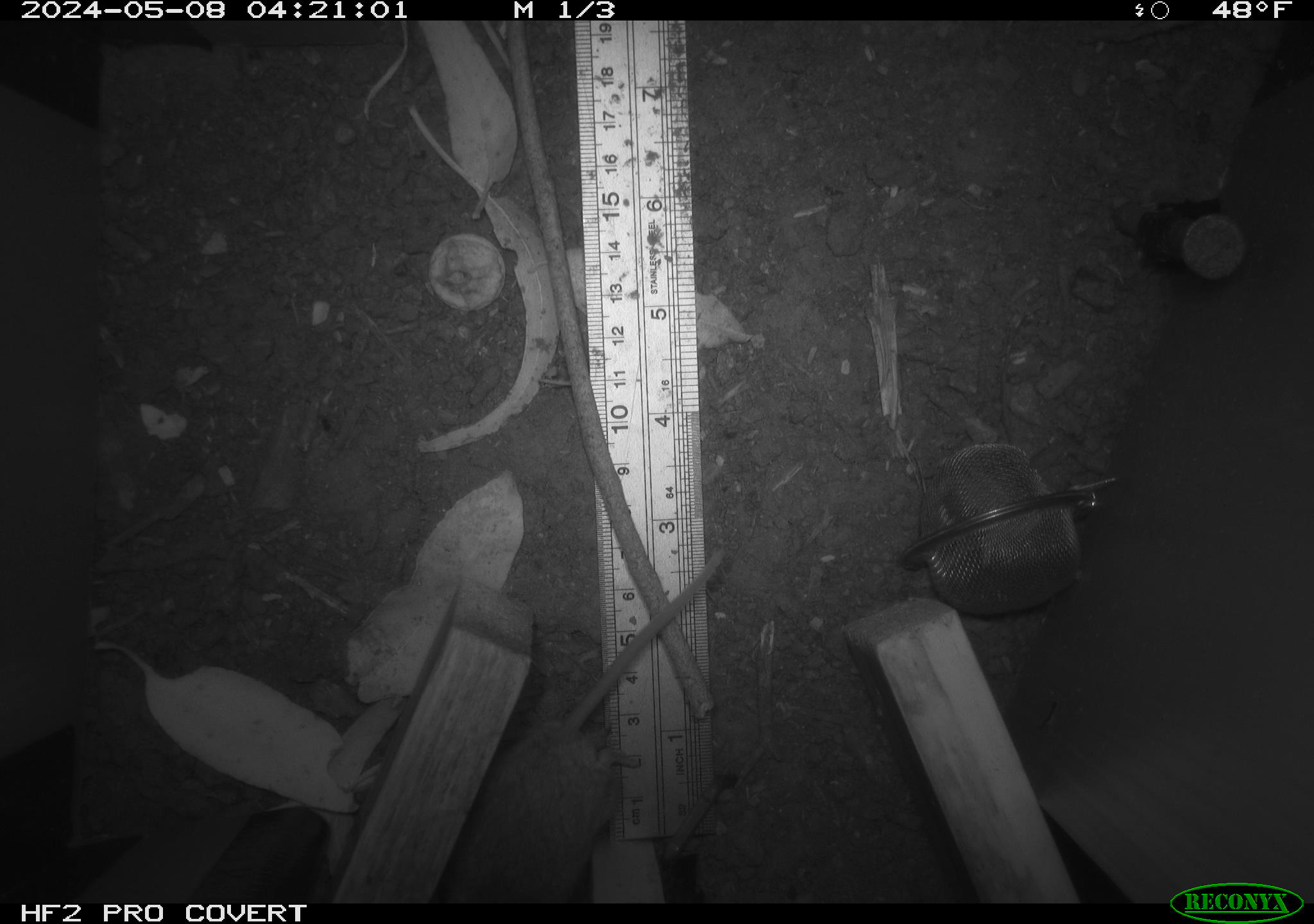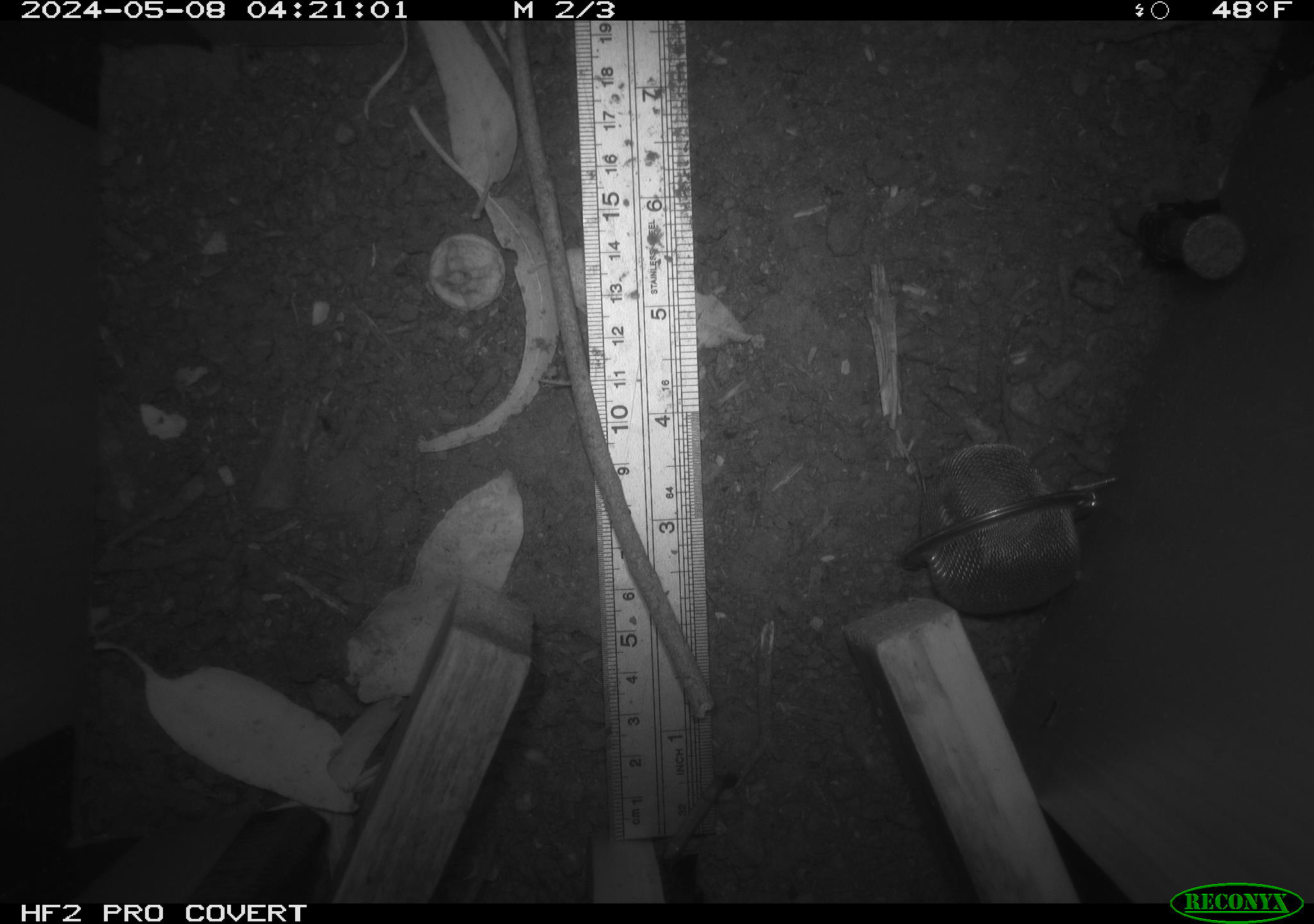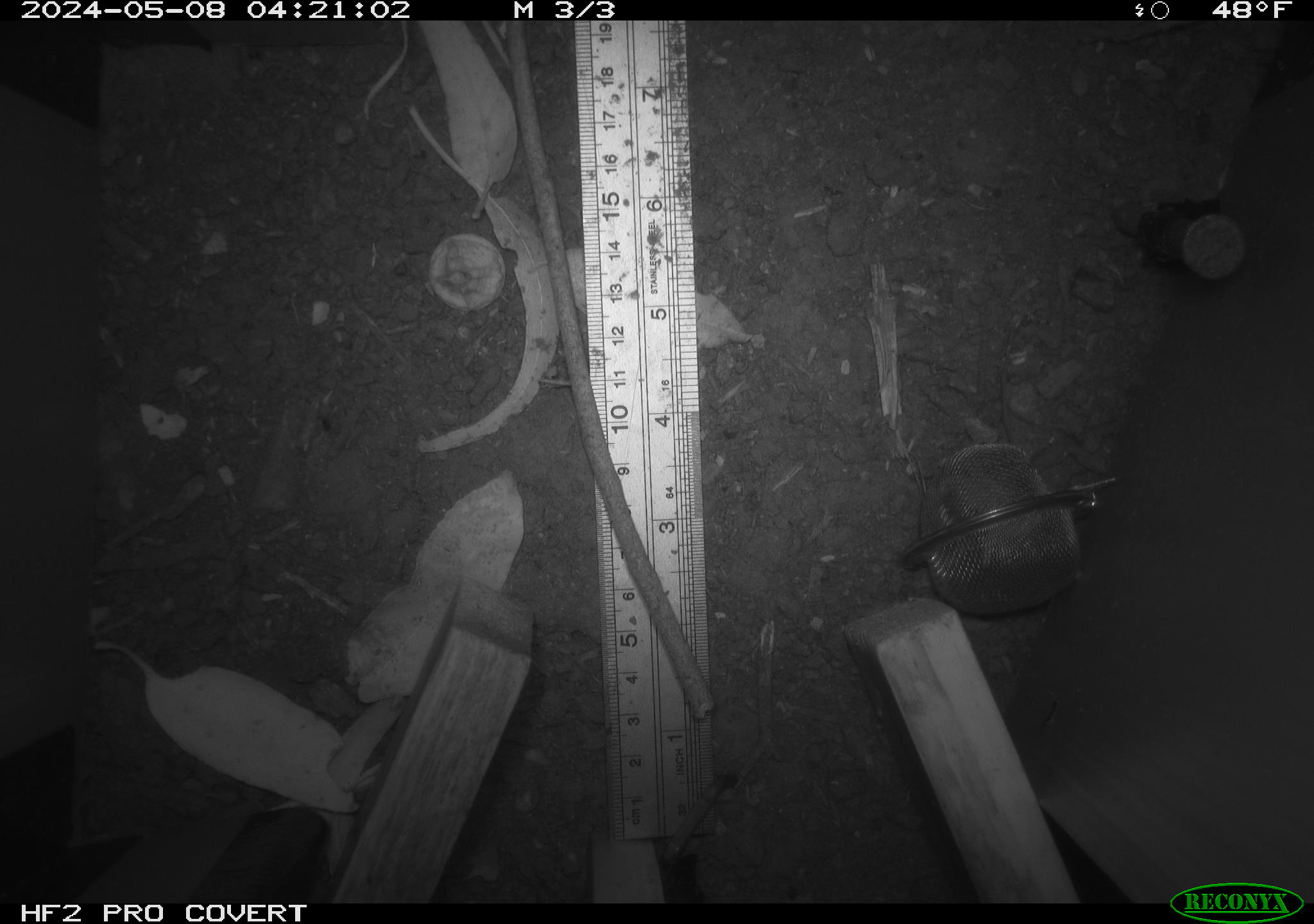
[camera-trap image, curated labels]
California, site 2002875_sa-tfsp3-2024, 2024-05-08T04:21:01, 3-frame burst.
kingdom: Animalia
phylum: Chordata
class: Mammalia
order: Rodentia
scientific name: Rodentia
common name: mouse species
Mouse species (Rodentia).